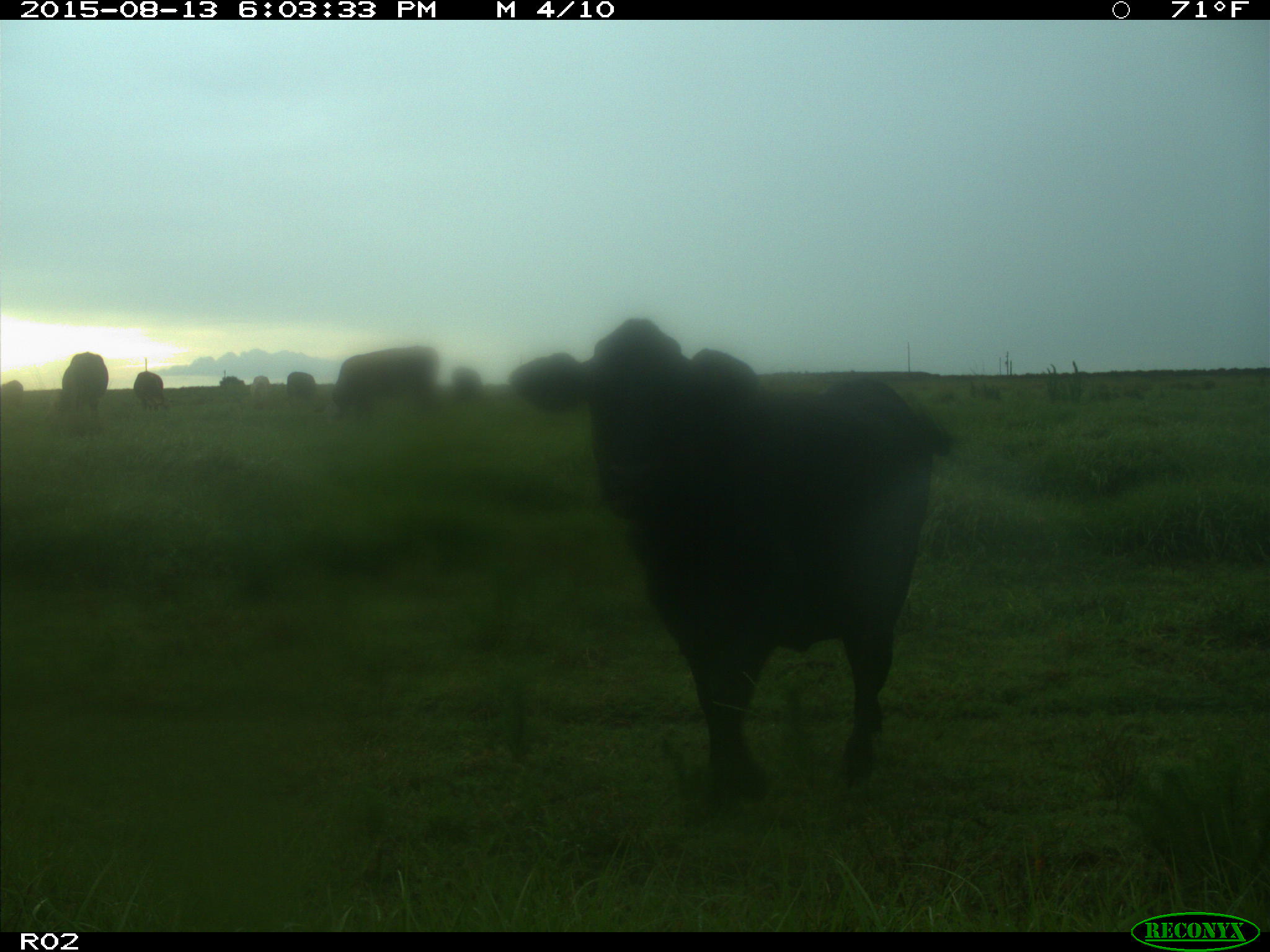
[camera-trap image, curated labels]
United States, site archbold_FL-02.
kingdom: Animalia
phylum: Chordata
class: Mammalia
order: Artiodactyla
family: Bovidae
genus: Bos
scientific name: Bos taurus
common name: domestic cow